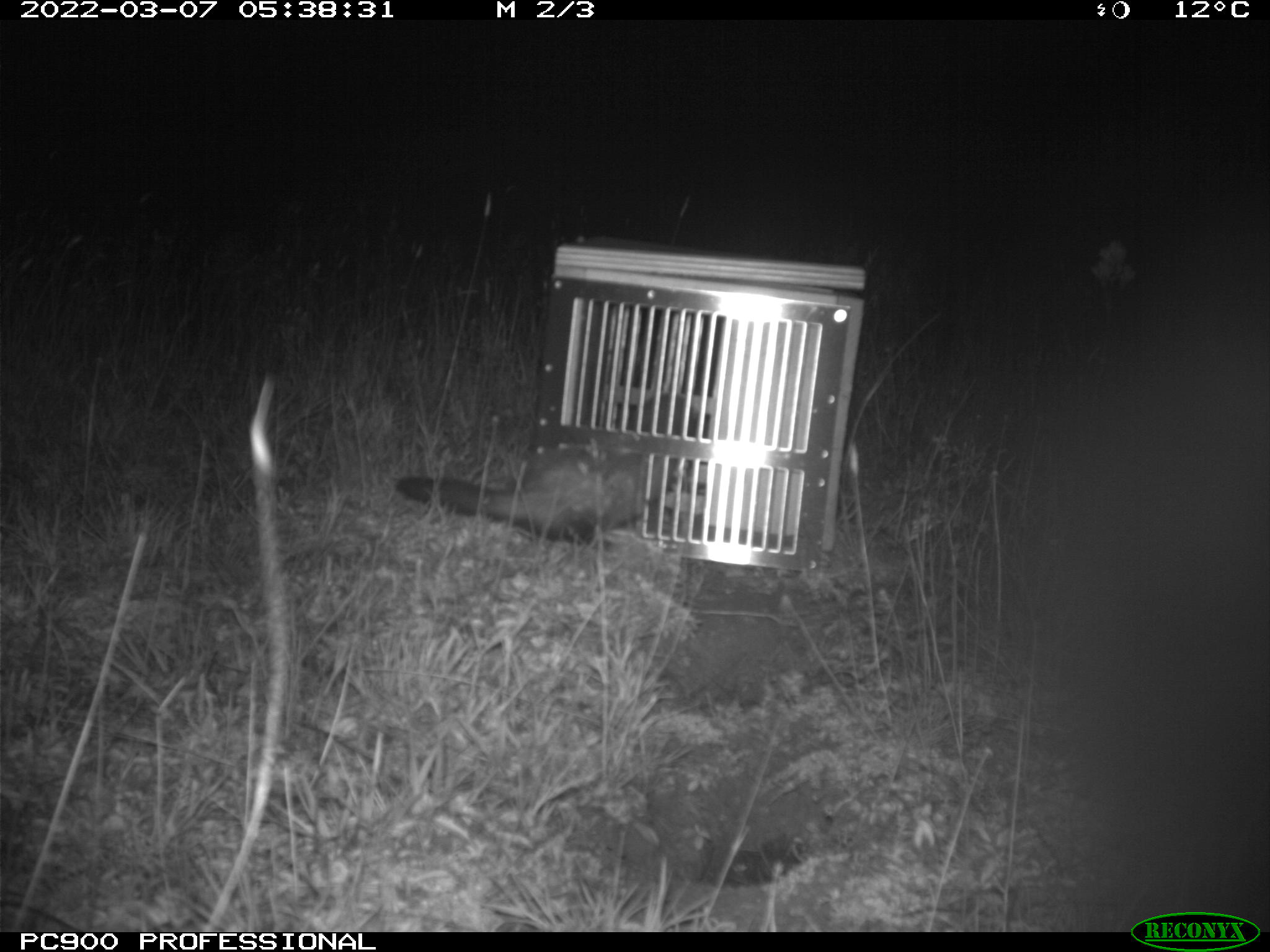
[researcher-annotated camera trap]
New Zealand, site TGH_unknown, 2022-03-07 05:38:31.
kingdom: Animalia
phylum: Chordata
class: Mammalia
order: Carnivora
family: Mustelidae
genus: Mustela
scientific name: Mustela furo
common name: ferret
Ferret (Mustela furo).